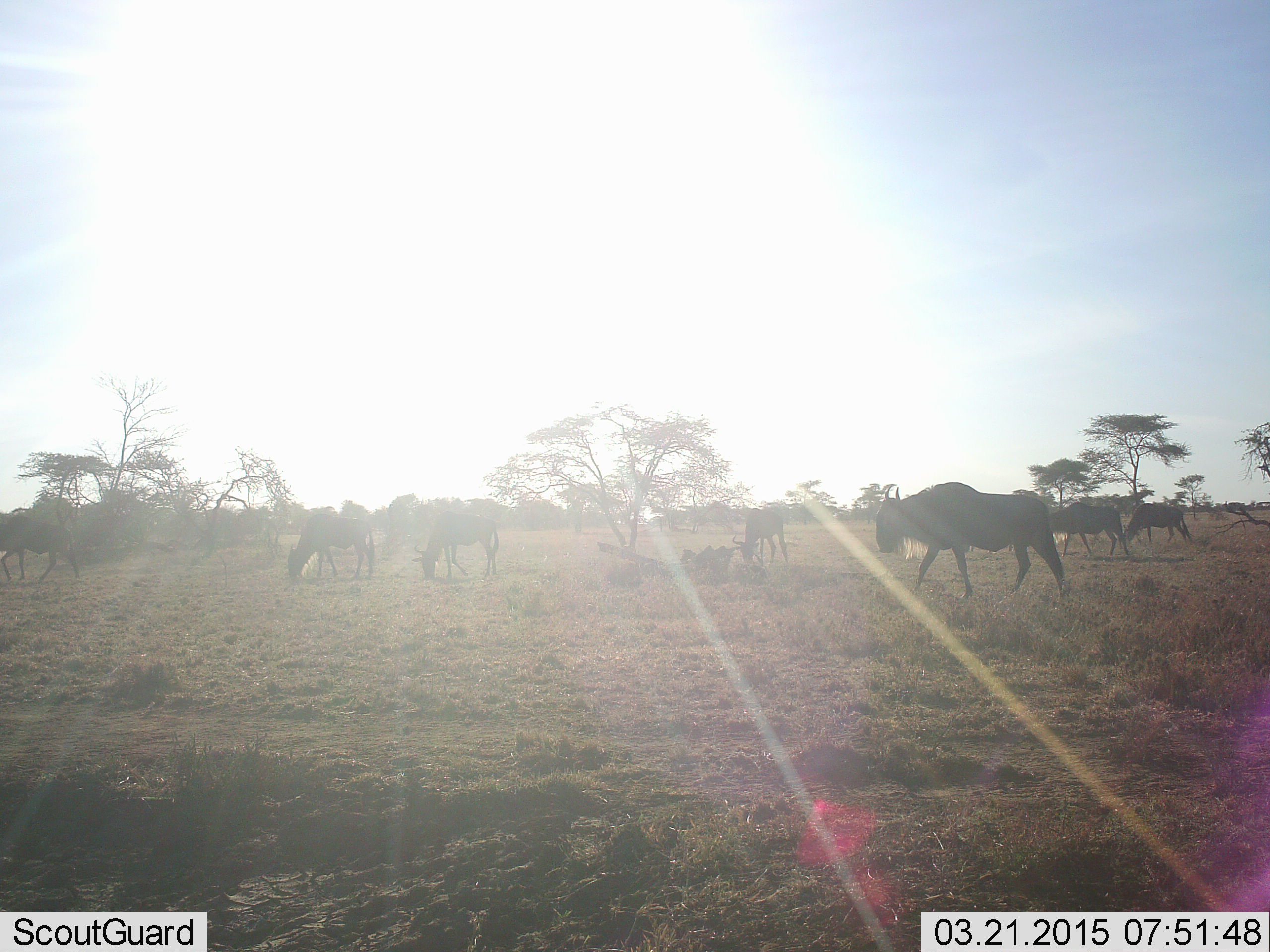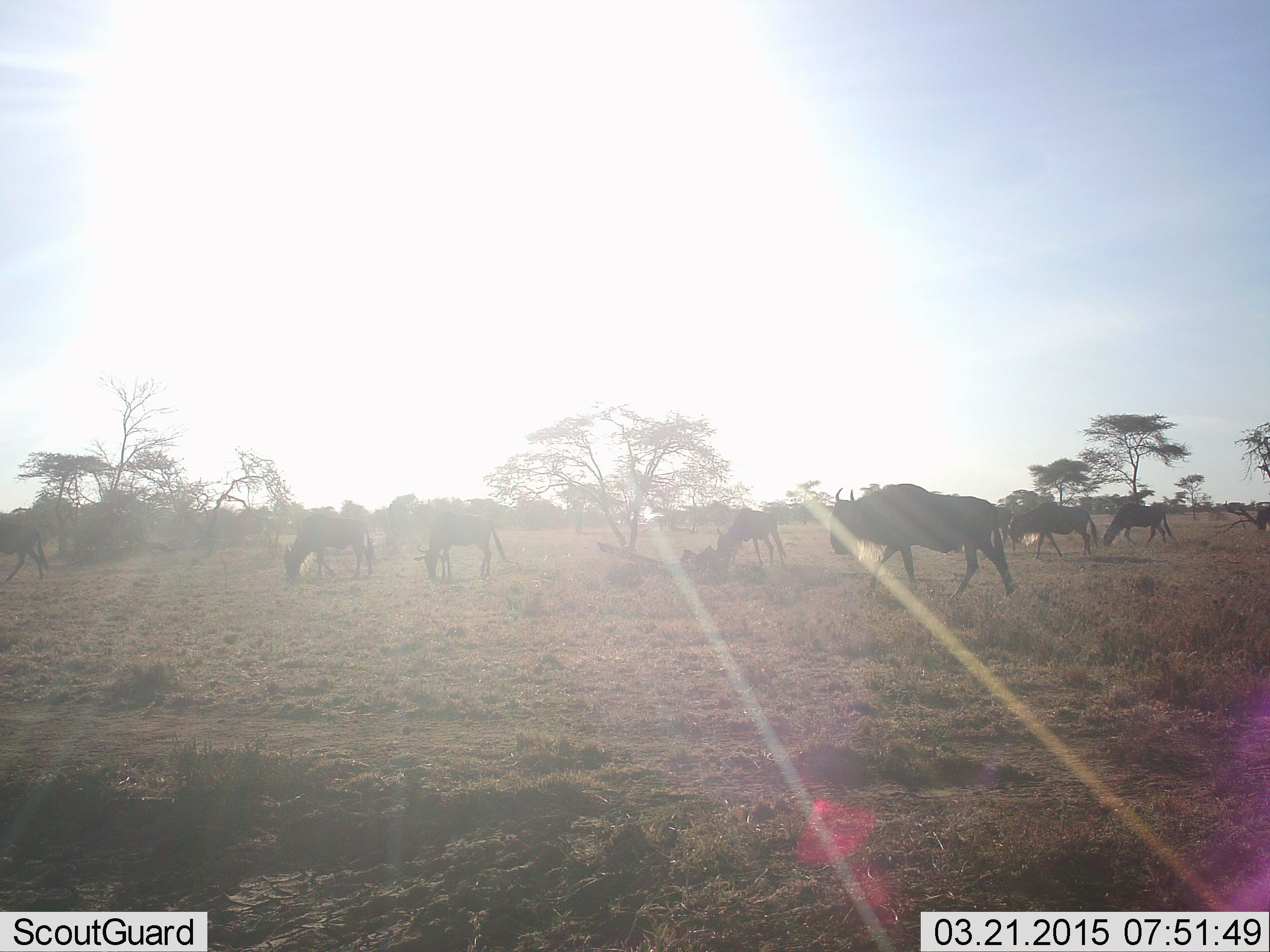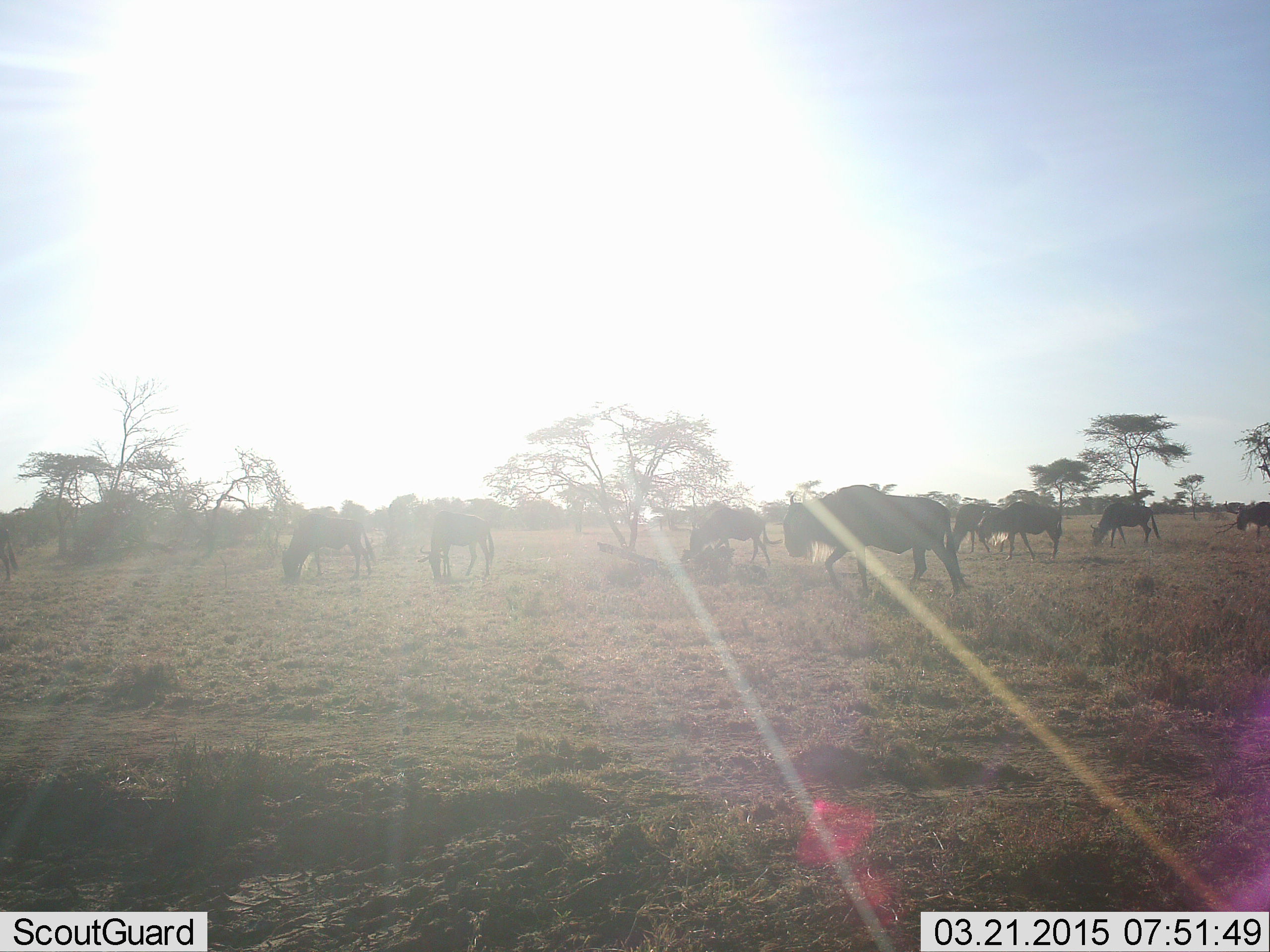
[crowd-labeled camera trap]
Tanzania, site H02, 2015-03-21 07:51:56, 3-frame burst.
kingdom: Animalia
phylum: Chordata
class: Mammalia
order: Artiodactyla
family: Bovidae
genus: Connochaetes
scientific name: Connochaetes taurinus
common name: blue wildebeest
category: wildebeest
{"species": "wildebeest (blue wildebeest) (Connochaetes taurinus)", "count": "9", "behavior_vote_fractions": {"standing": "50%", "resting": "10%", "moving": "90%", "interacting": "10%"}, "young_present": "10%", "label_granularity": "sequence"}